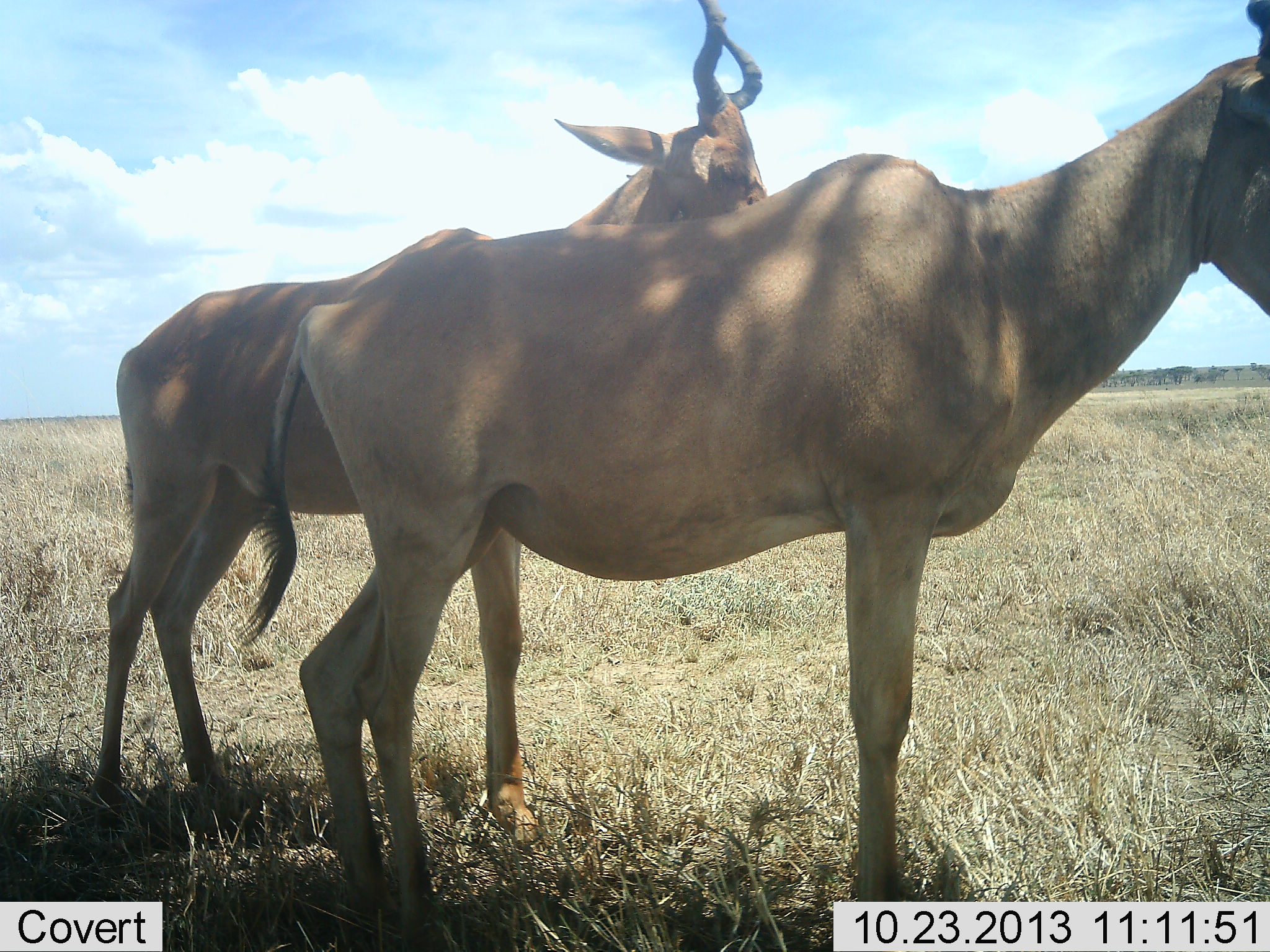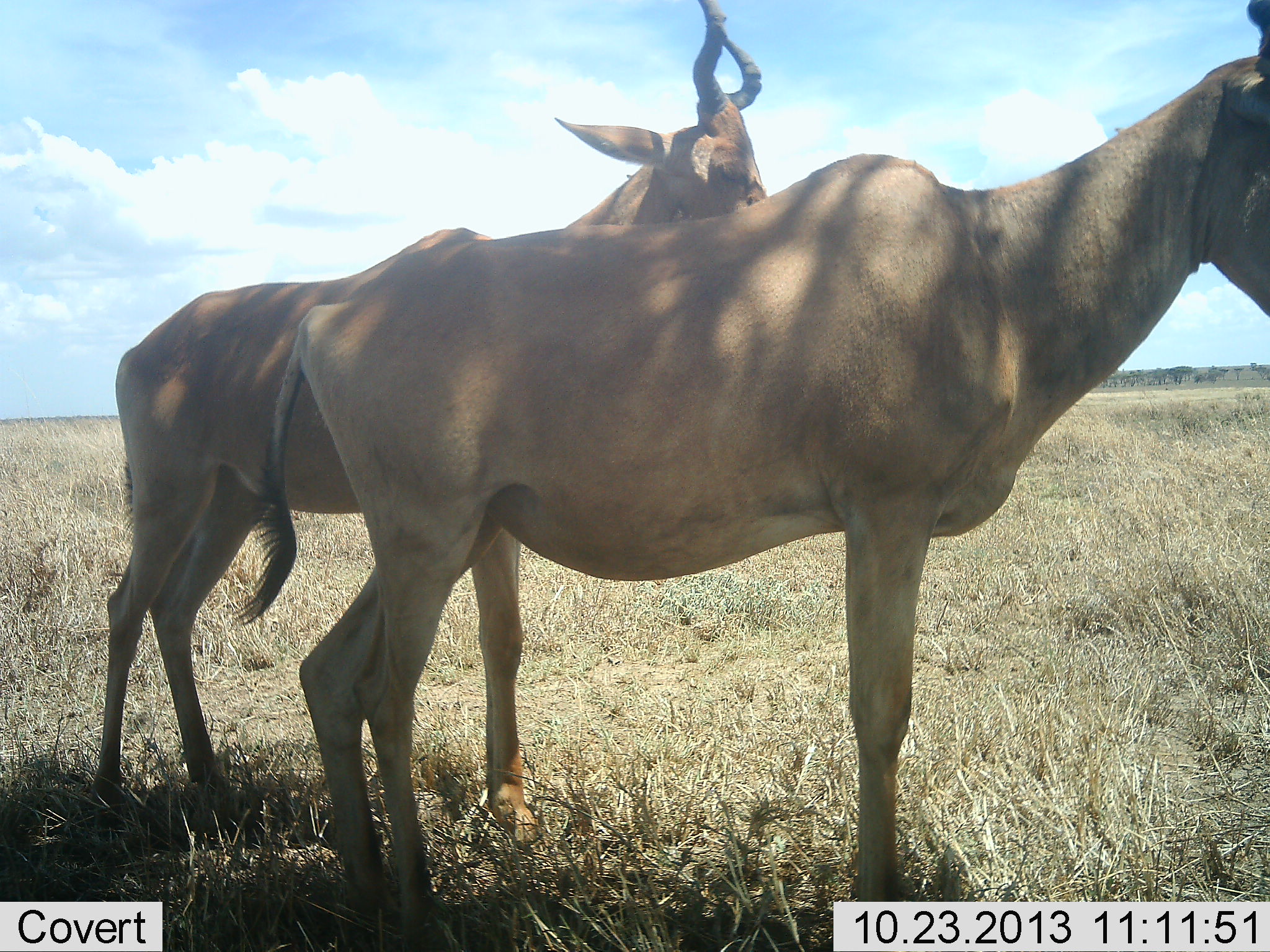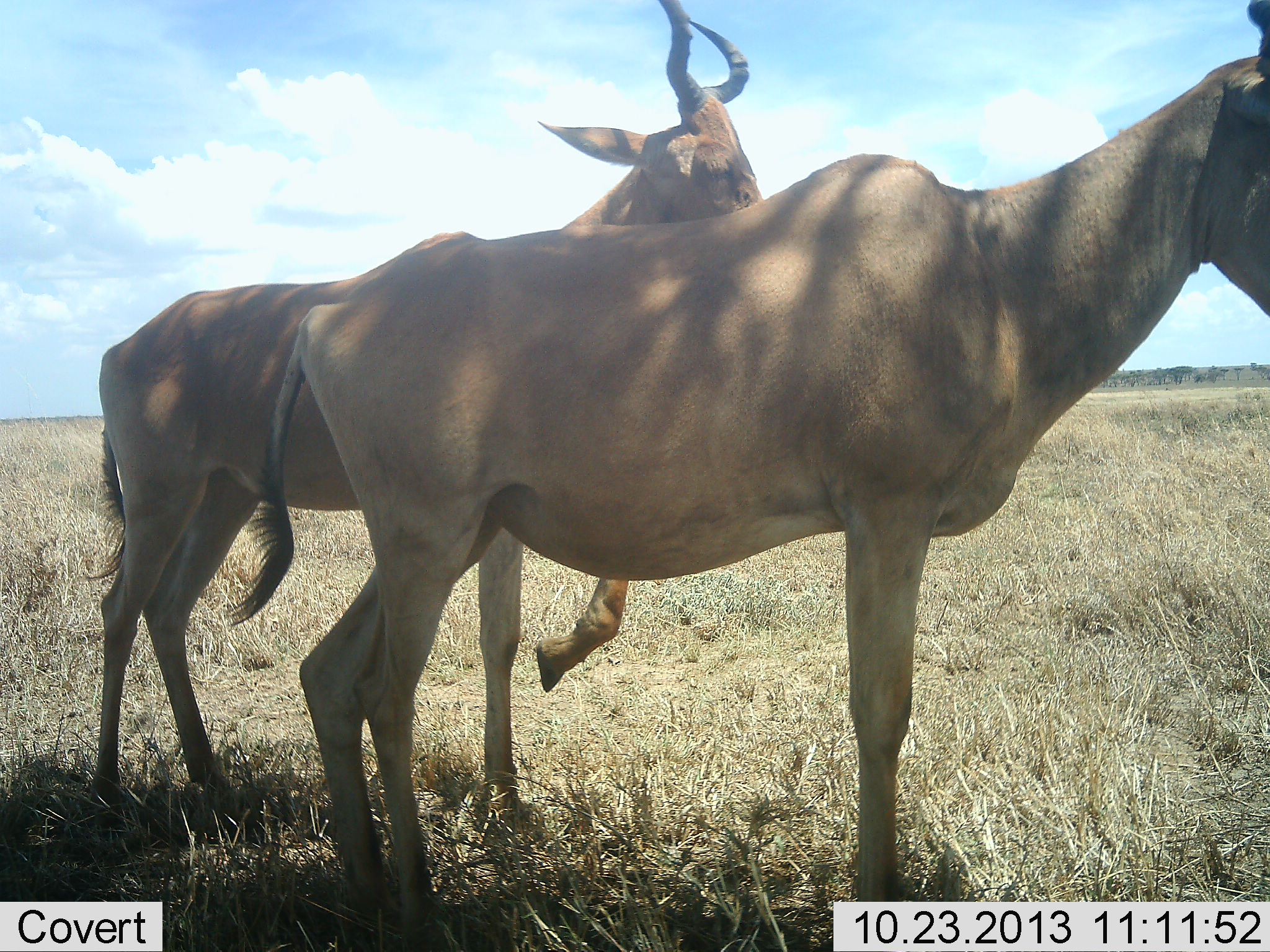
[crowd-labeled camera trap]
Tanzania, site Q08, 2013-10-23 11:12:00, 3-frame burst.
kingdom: Animalia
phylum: Chordata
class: Mammalia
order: Artiodactyla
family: Bovidae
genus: Alcelaphus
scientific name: Alcelaphus buselaphus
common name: hartebeest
Hartebeest (Alcelaphus buselaphus), count 2. Behavior (volunteer vote fractions): standing 100%, resting 0%, moving 4%, interacting 12%. Young present (vote fraction): 4%. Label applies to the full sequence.